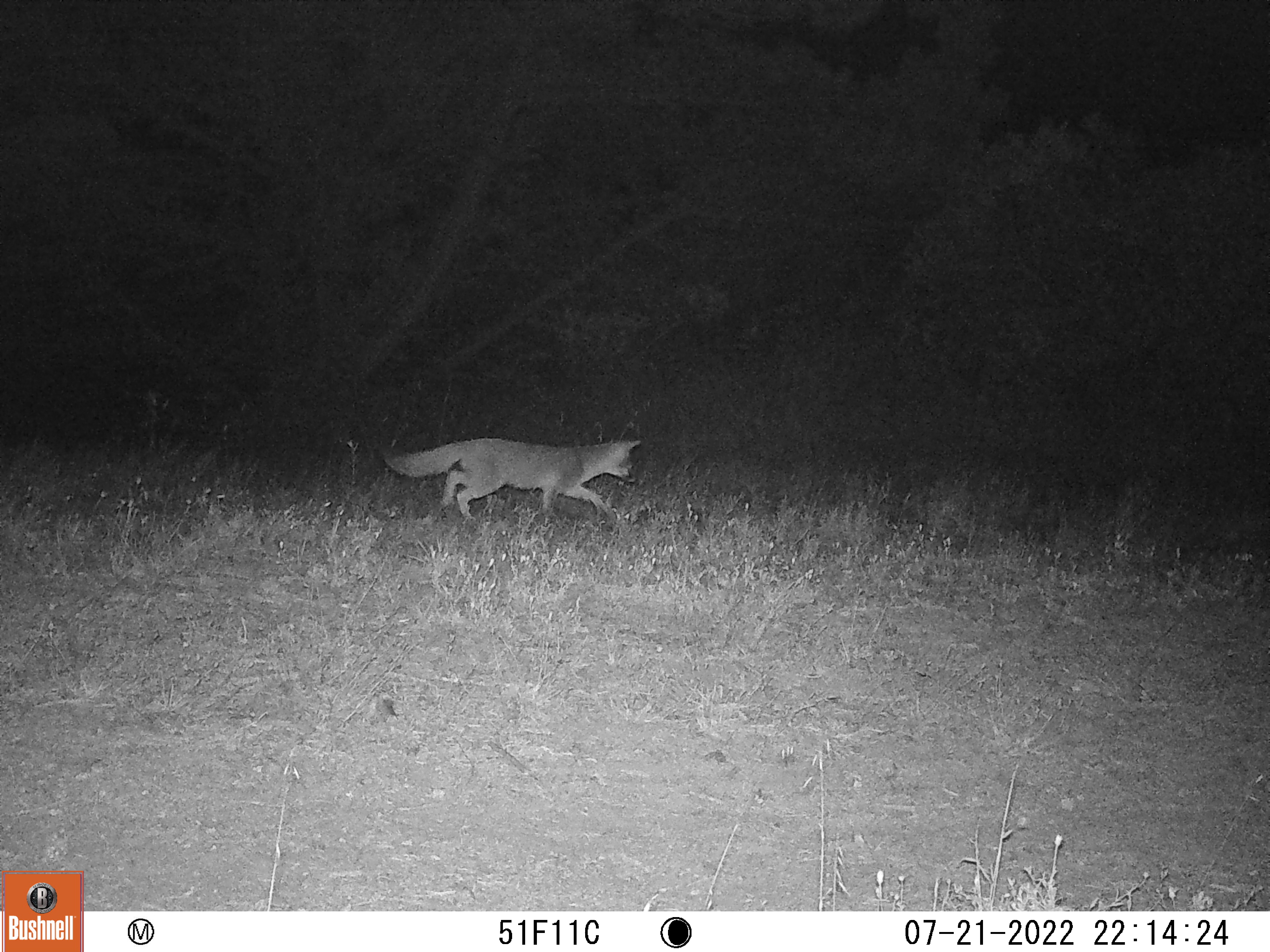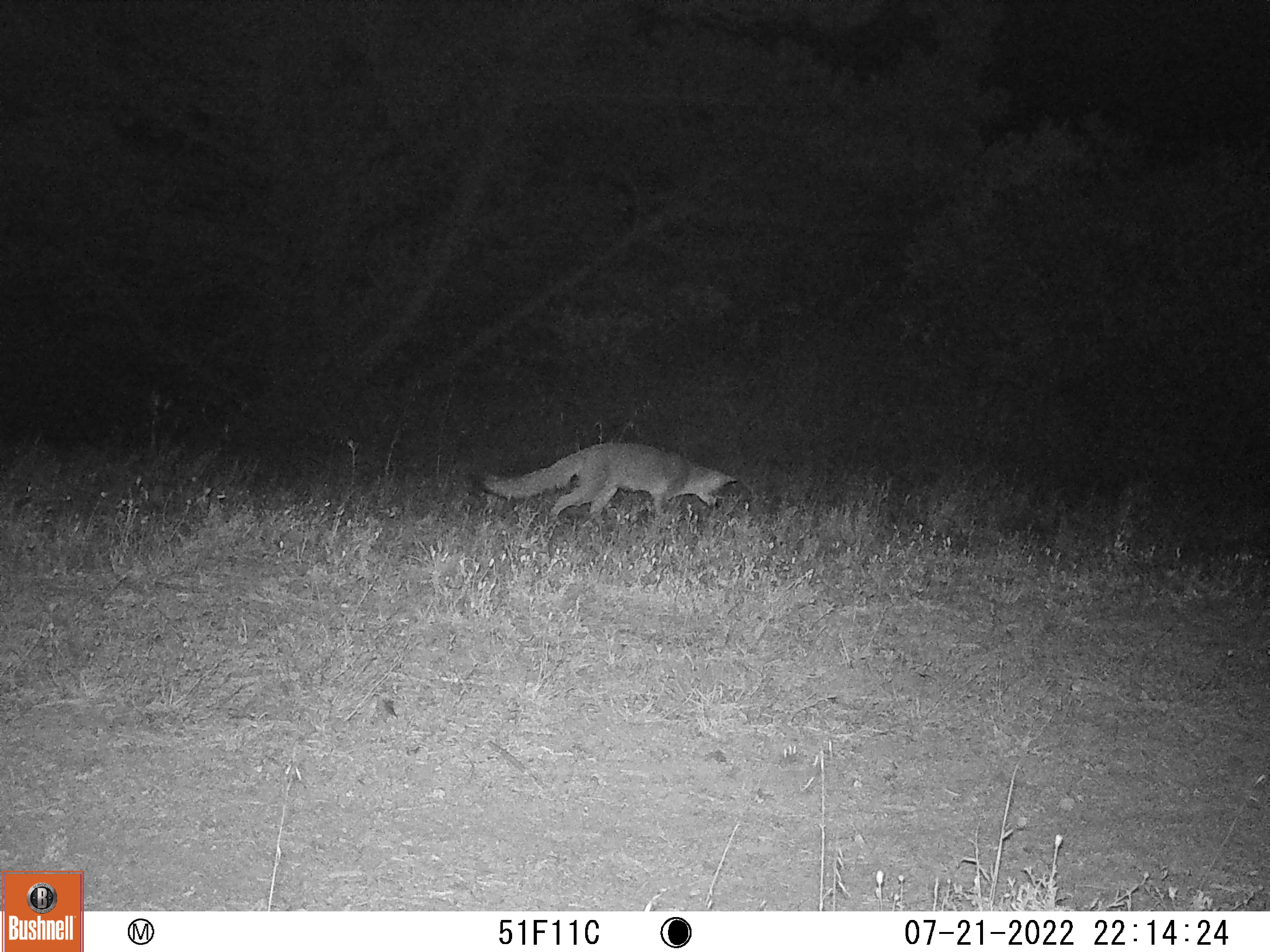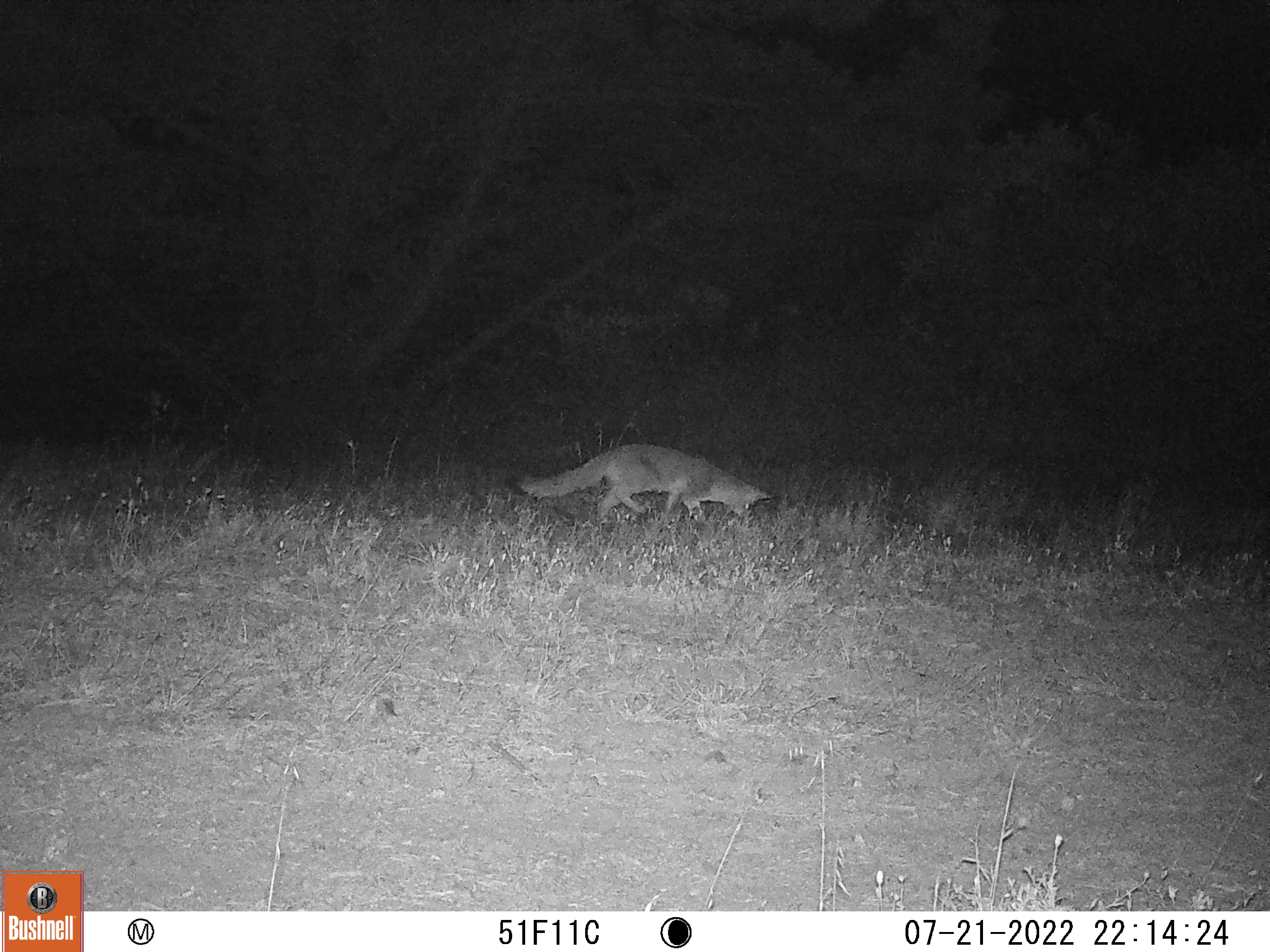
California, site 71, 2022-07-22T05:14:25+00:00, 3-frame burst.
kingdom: Animalia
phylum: Chordata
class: Mammalia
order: Carnivora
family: Canidae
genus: Urocyon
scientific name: Urocyon cinereoargenteus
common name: gray fox